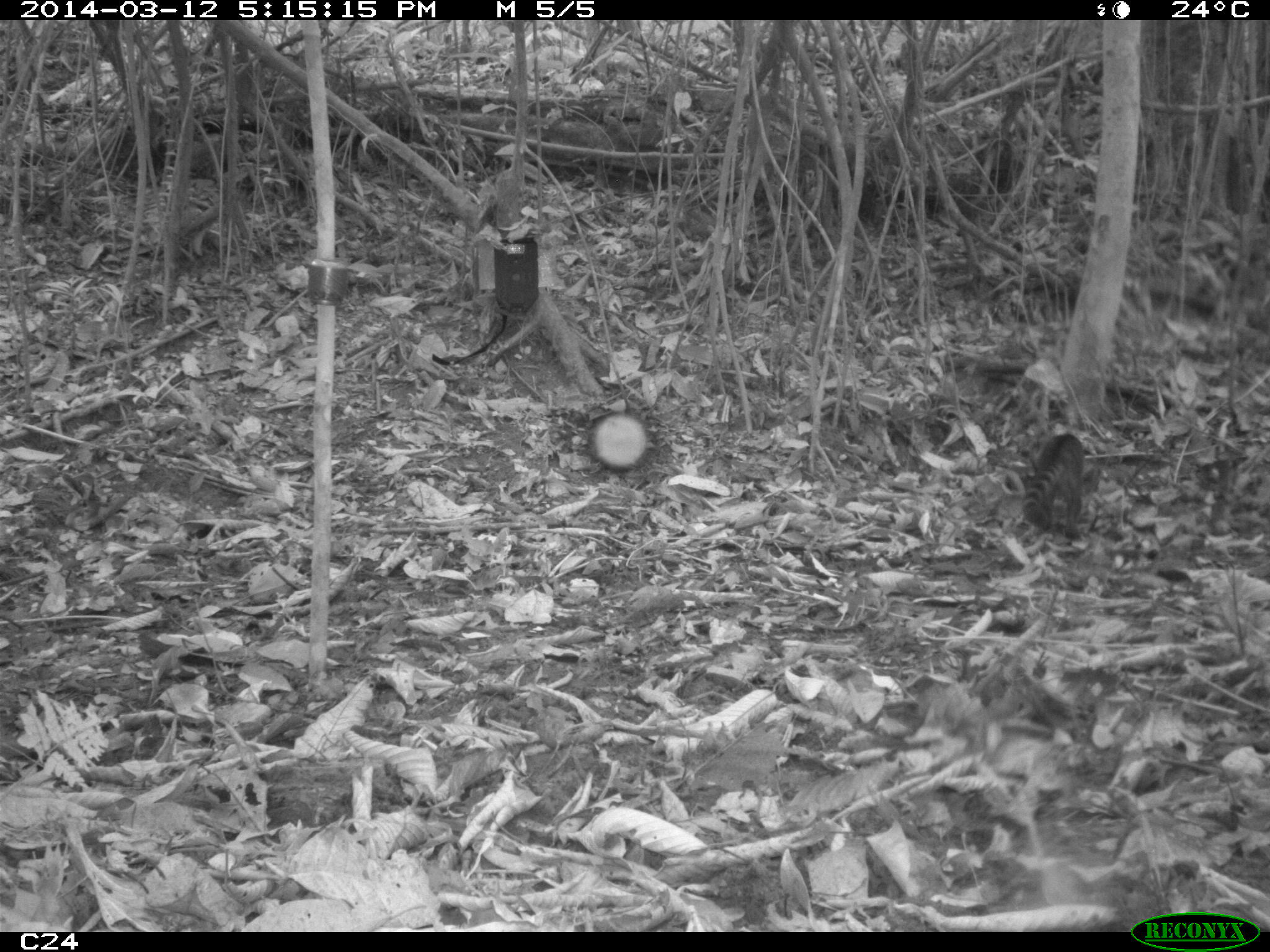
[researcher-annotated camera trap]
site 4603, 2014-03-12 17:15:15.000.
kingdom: Animalia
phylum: Chordata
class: Mammalia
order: Carnivora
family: Procyonidae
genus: Nasua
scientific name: Nasua nasua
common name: south american coati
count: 4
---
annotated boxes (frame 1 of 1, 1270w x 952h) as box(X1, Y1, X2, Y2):
nasua nasua: box(1021, 433, 1085, 538)